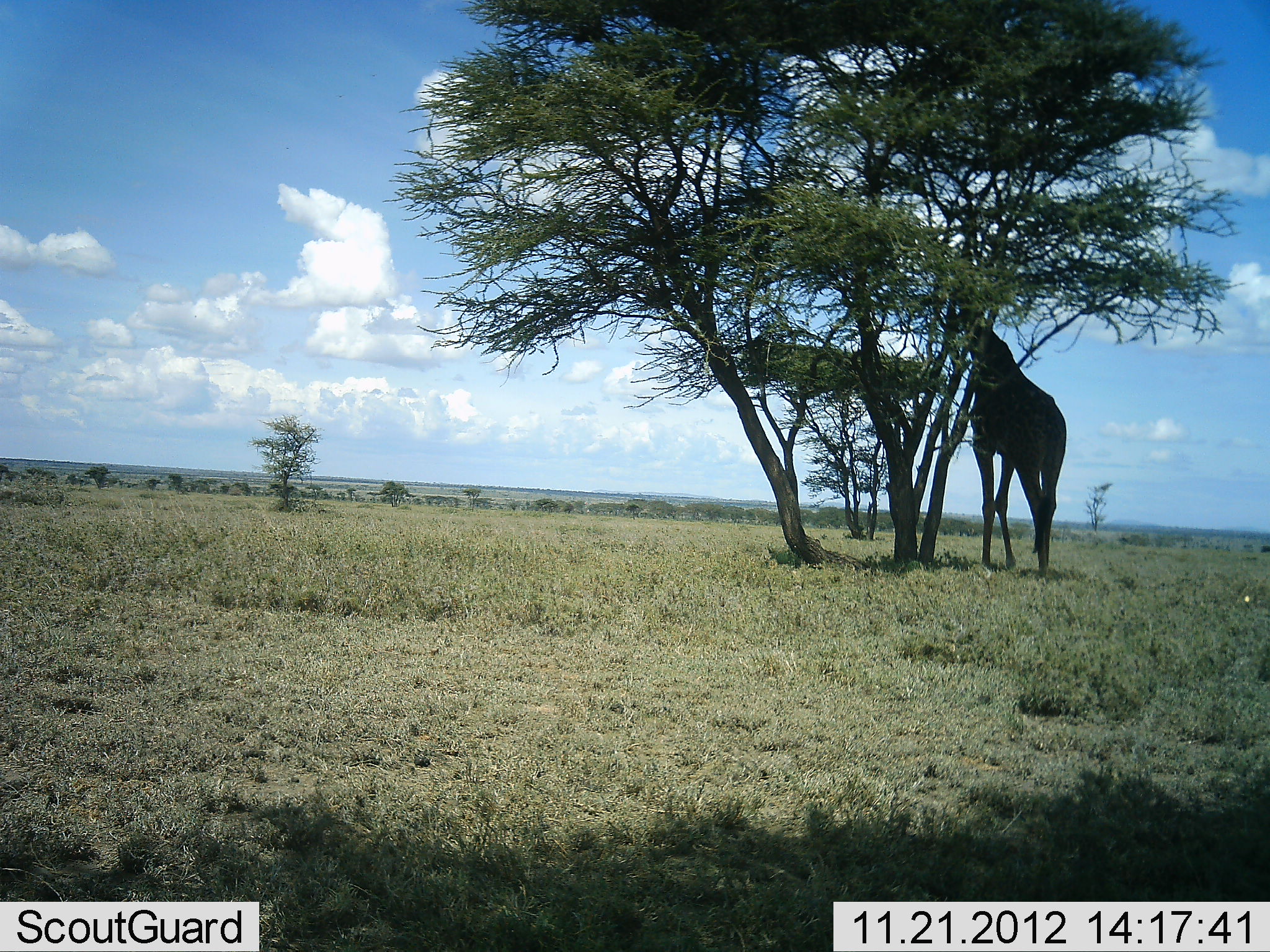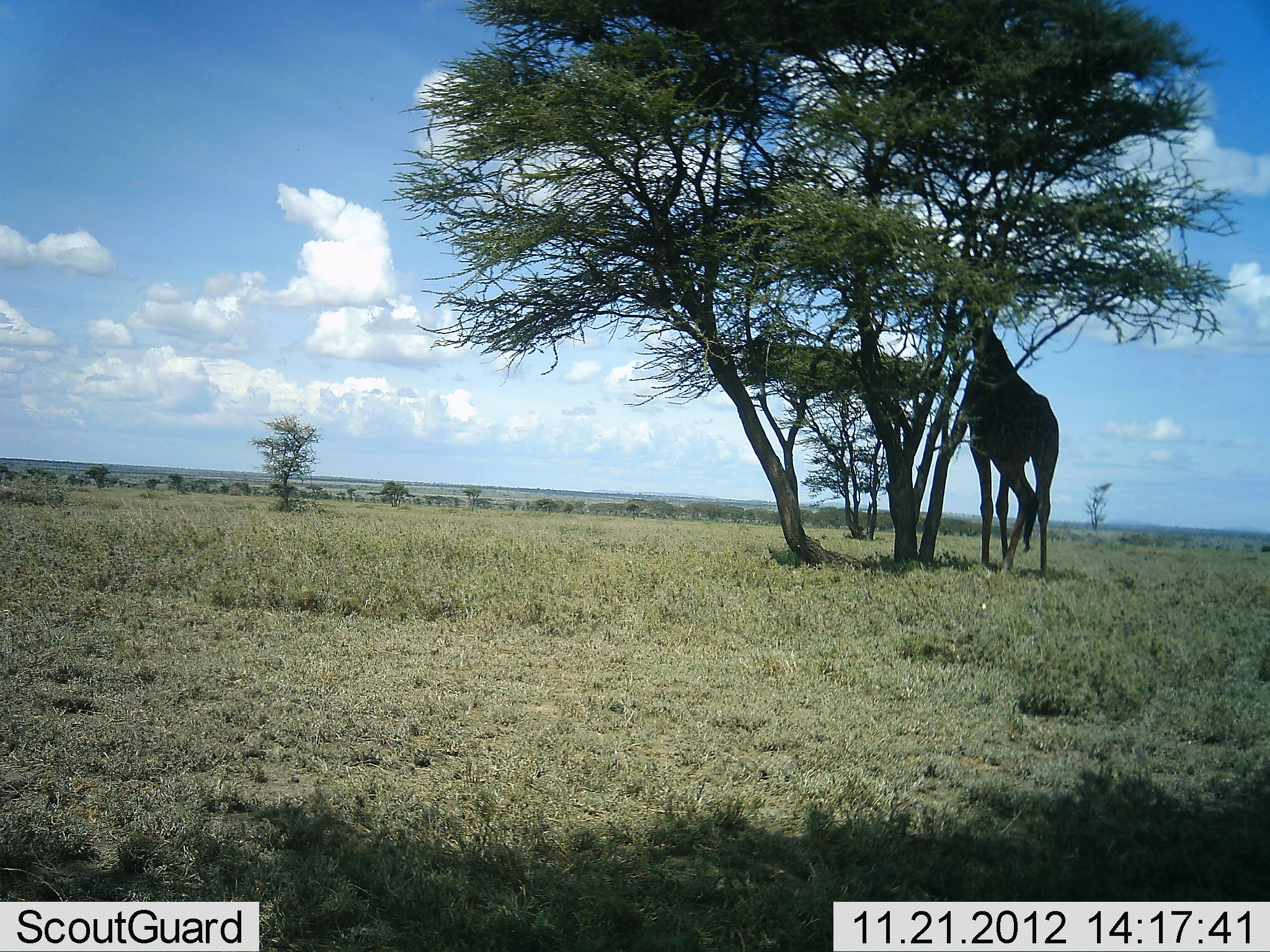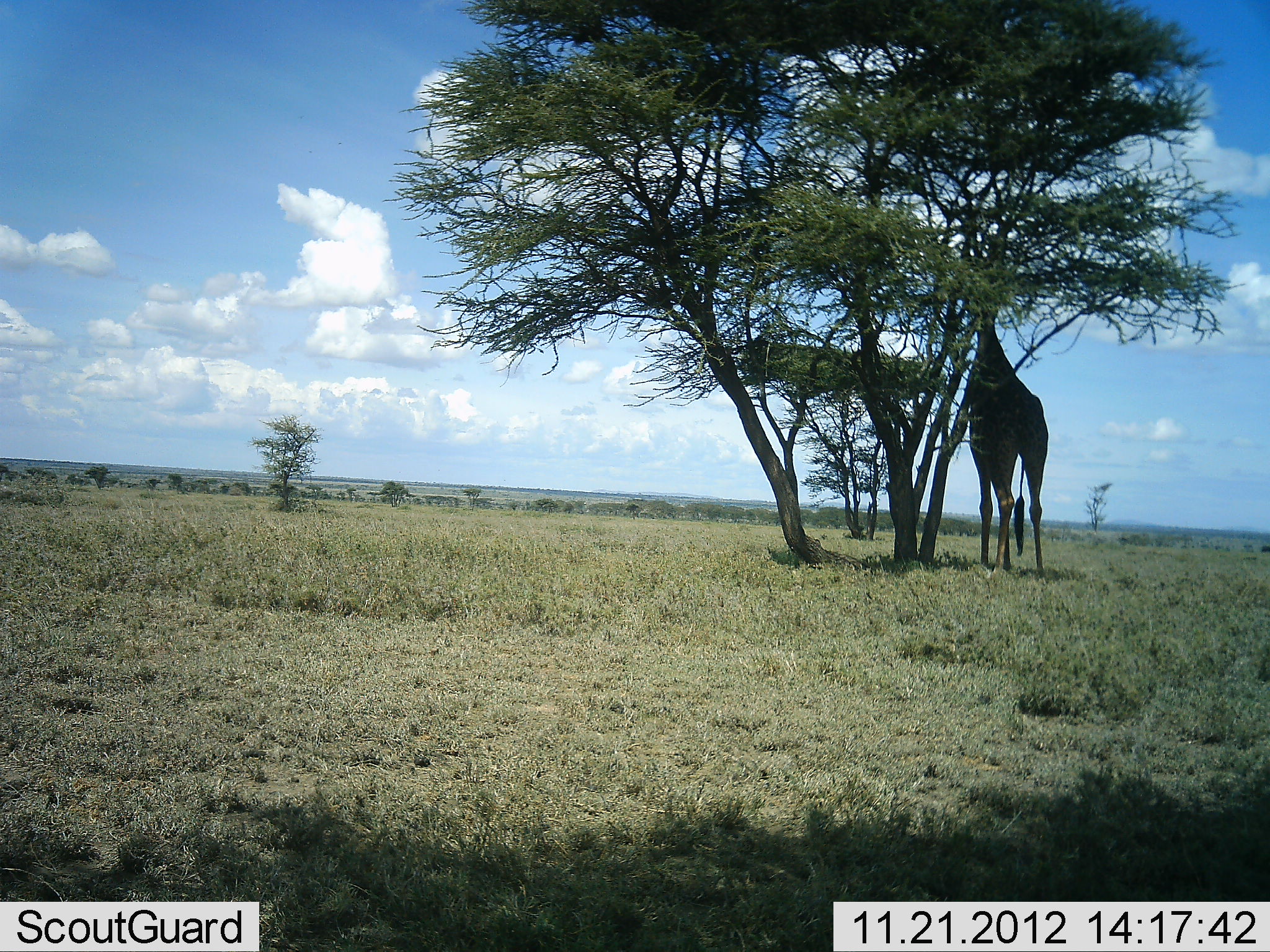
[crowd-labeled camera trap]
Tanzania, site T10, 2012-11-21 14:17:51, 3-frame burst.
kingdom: Animalia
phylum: Chordata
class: Mammalia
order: Artiodactyla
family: Giraffidae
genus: Giraffa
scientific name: Giraffa camelopardalis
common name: giraffe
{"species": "giraffe (Giraffa camelopardalis)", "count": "1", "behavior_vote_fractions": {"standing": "10%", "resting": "0%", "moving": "10%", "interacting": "0%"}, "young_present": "0%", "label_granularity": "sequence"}